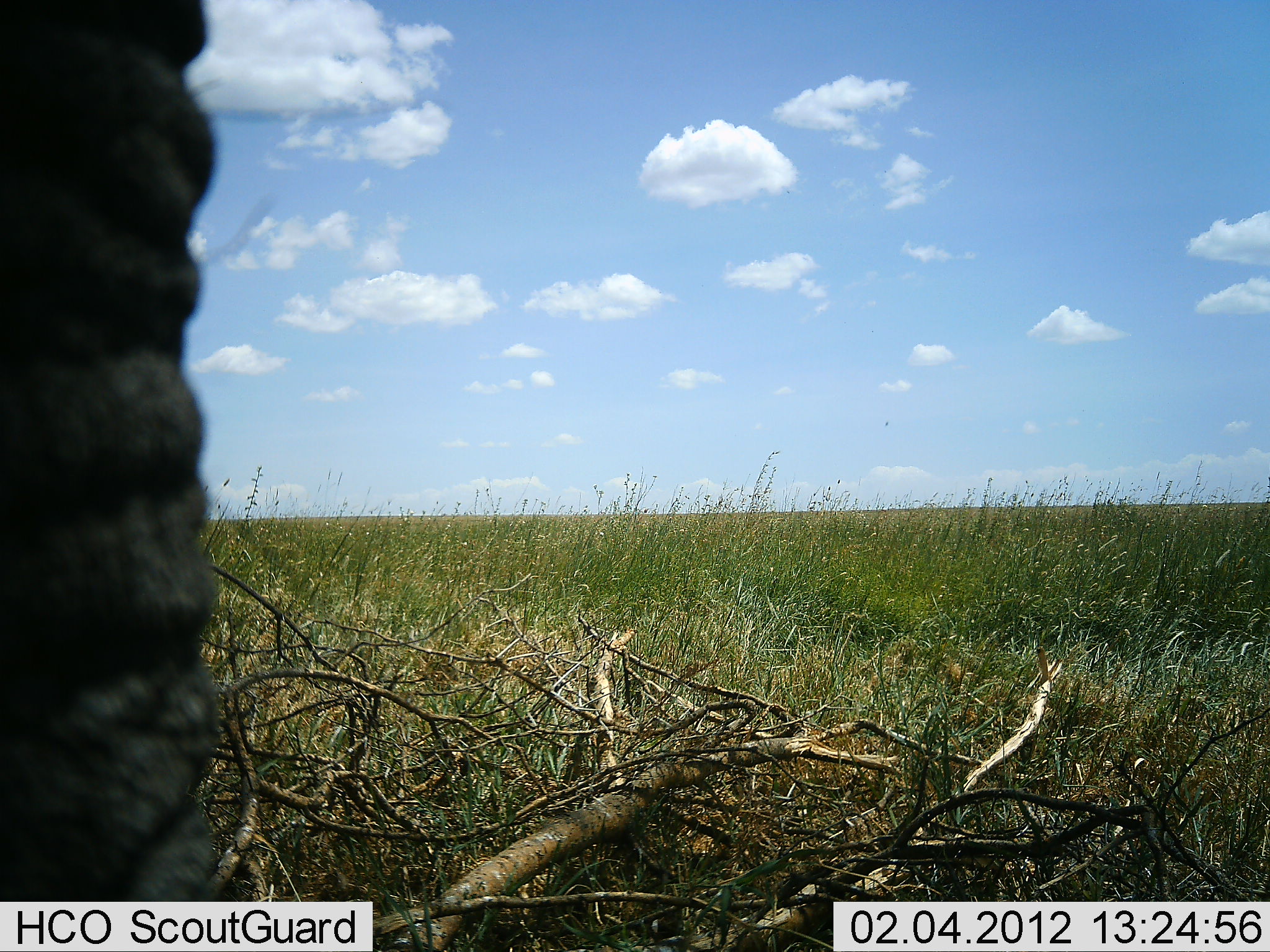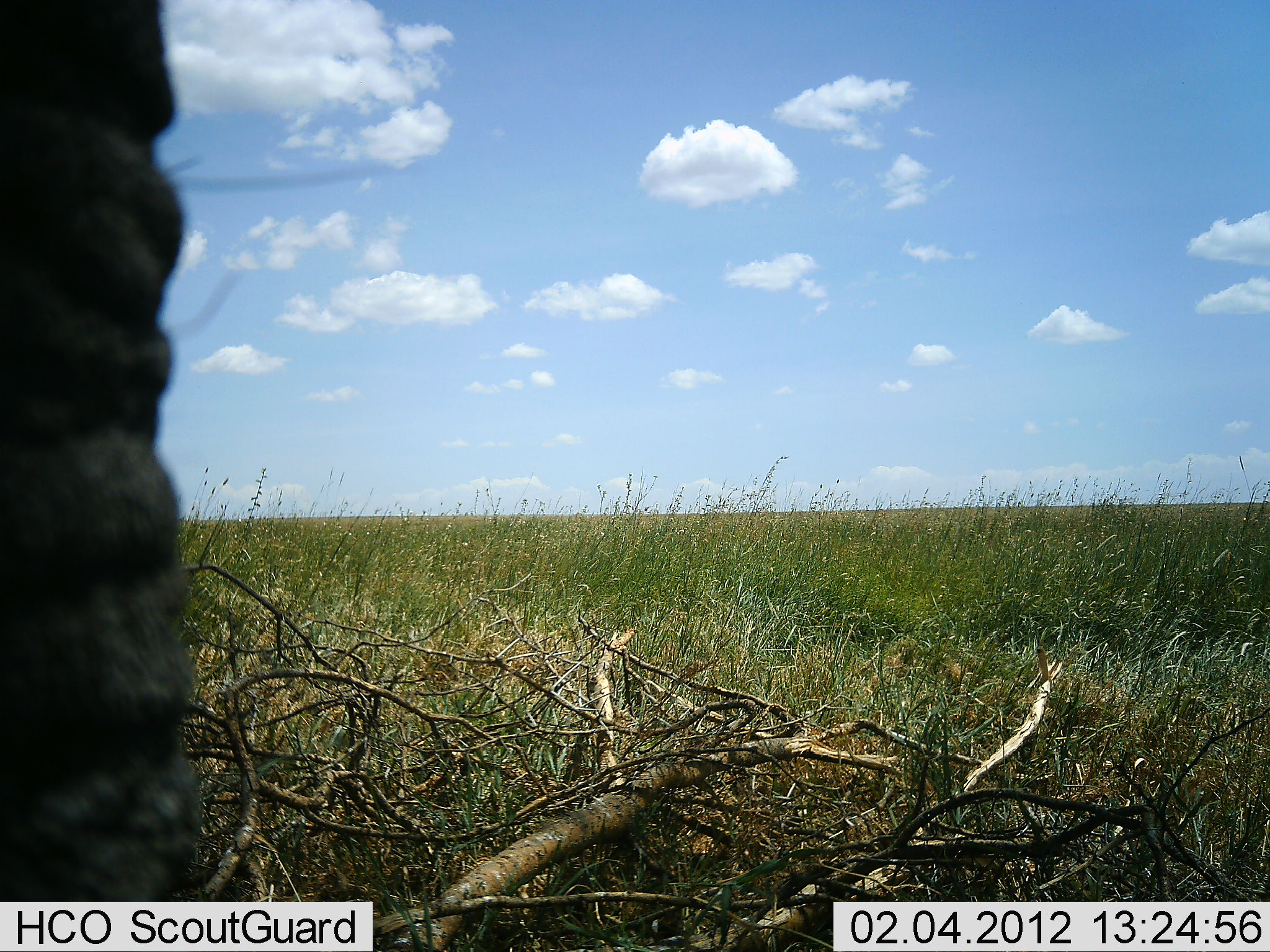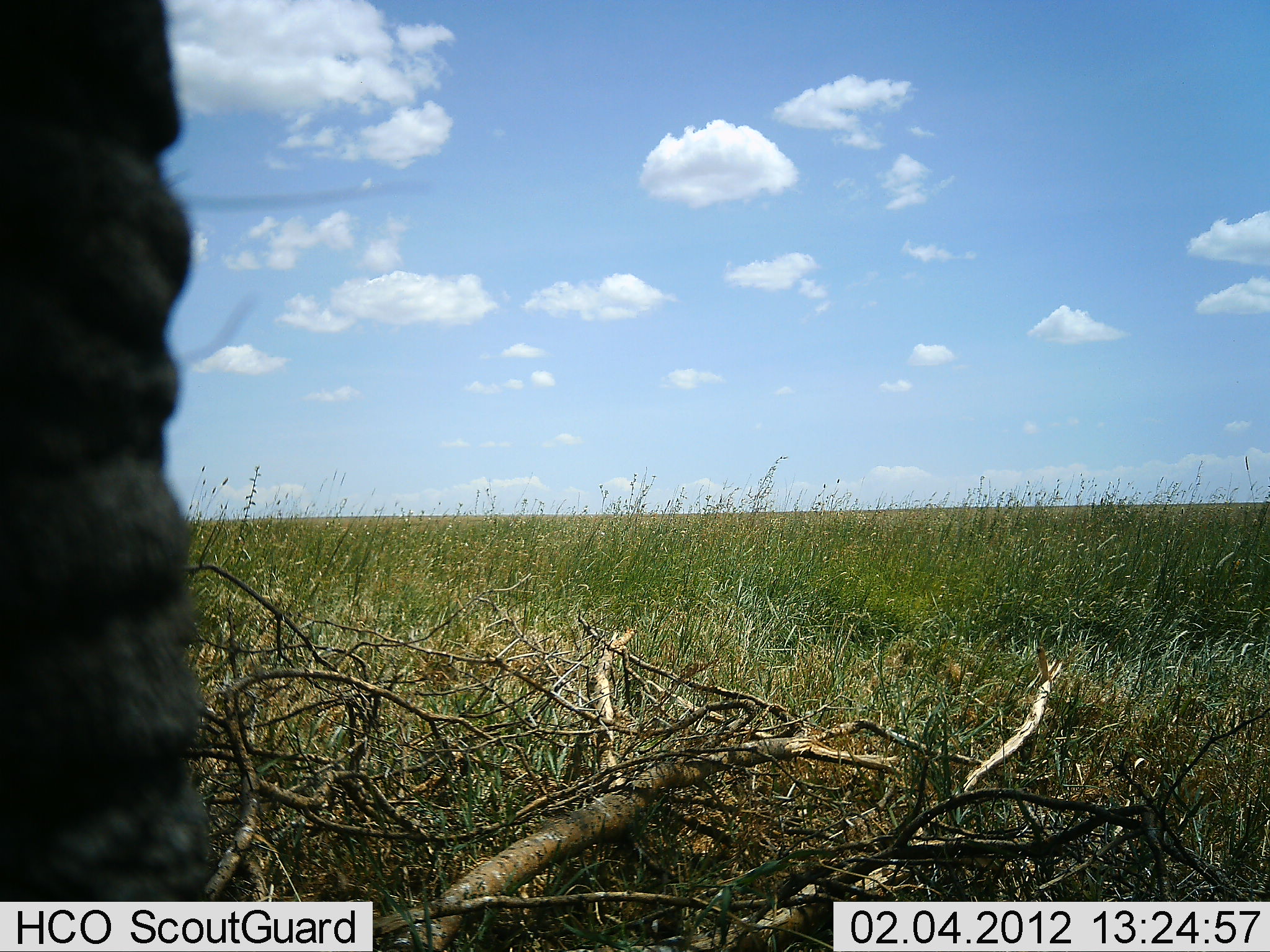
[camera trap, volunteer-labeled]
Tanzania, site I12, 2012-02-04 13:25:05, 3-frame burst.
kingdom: Animalia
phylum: Chordata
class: Mammalia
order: Proboscidea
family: Elephantidae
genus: Loxodonta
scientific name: Loxodonta africana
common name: african bush elephant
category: elephant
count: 1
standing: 93%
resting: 0%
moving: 7%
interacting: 0%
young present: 0%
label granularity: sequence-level